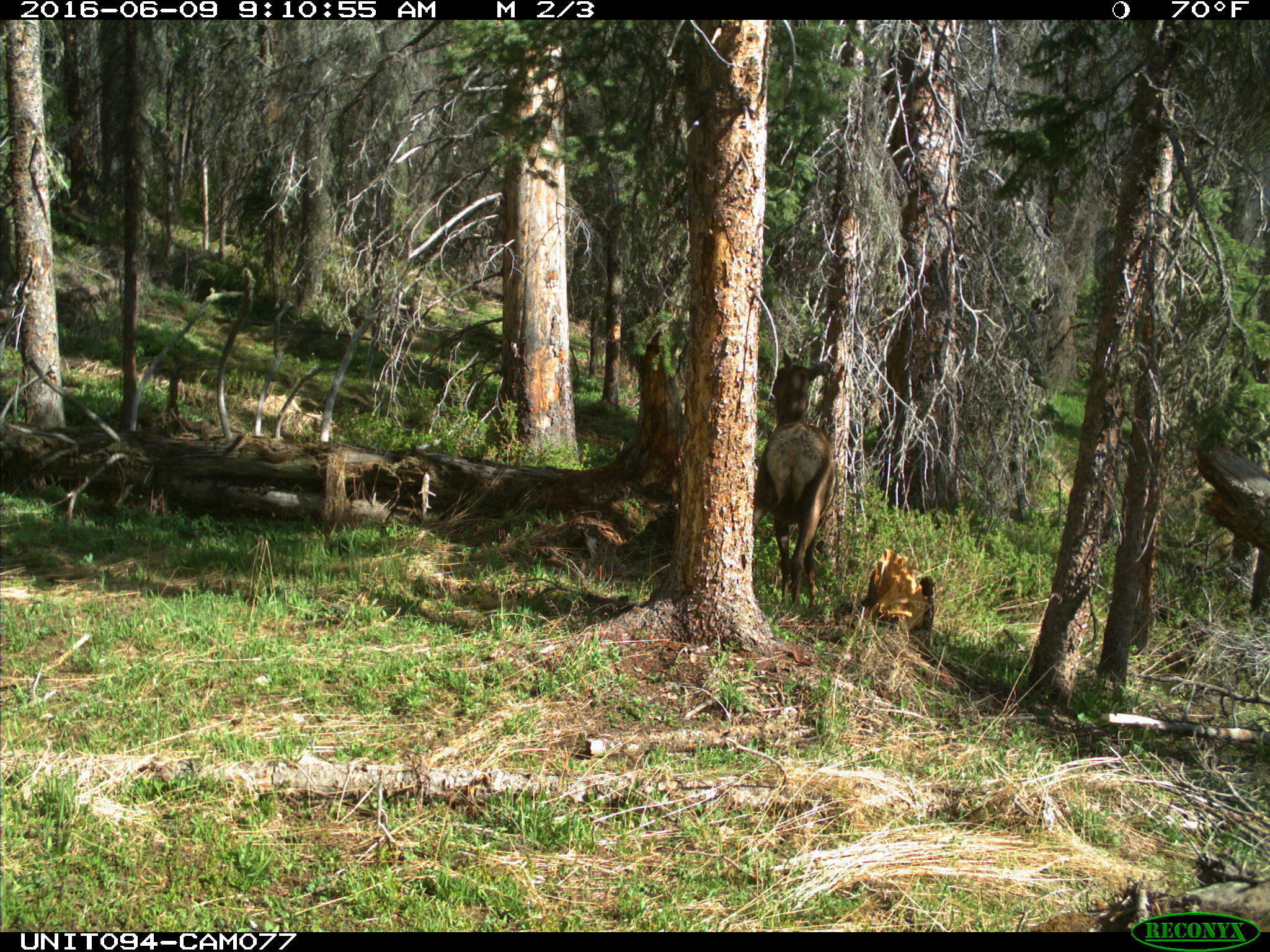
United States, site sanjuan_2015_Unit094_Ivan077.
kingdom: Animalia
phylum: Chordata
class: Mammalia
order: Artiodactyla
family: Cervidae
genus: Cervus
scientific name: Cervus elaphus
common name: red deer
Cervus elaphus (red deer).